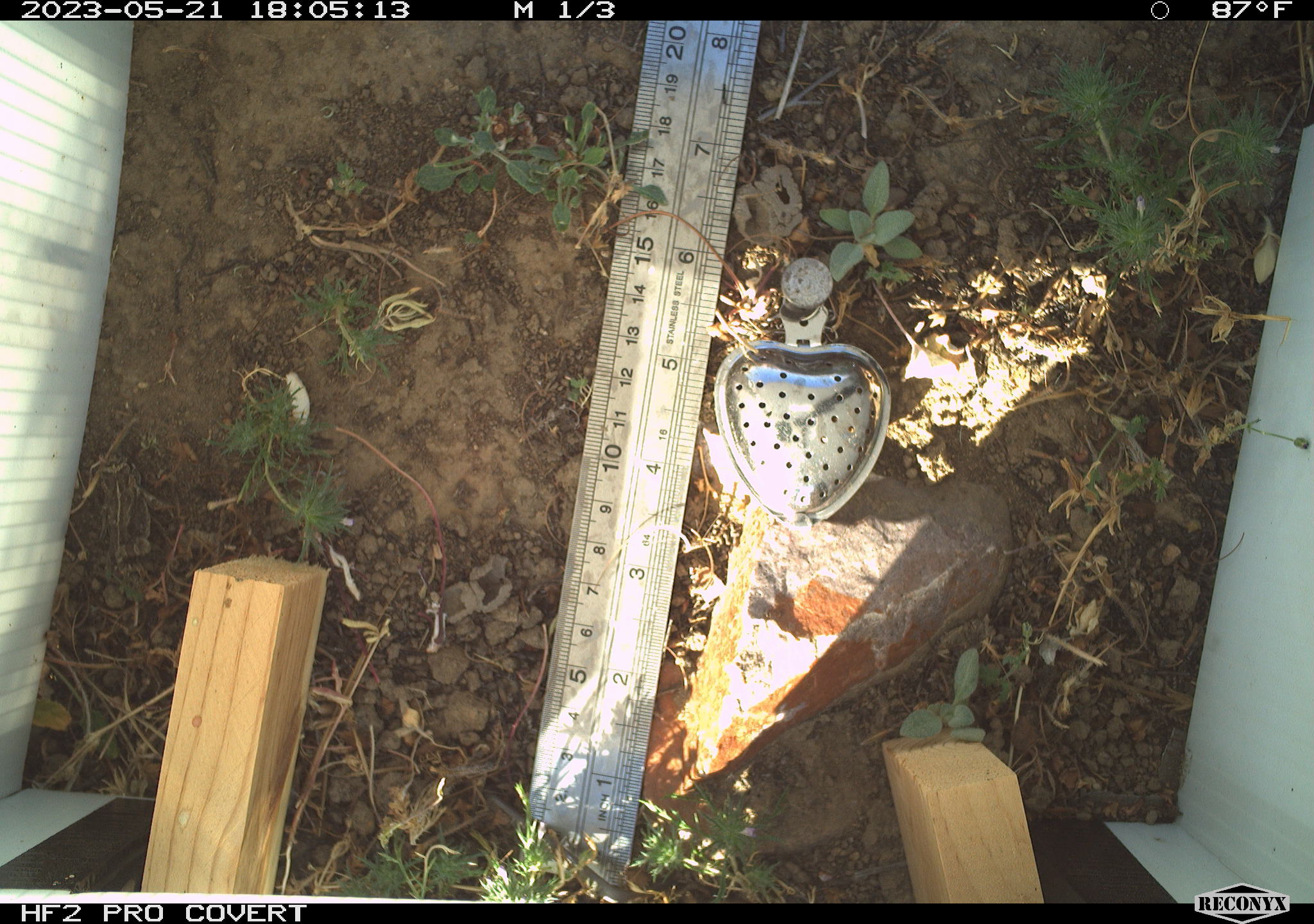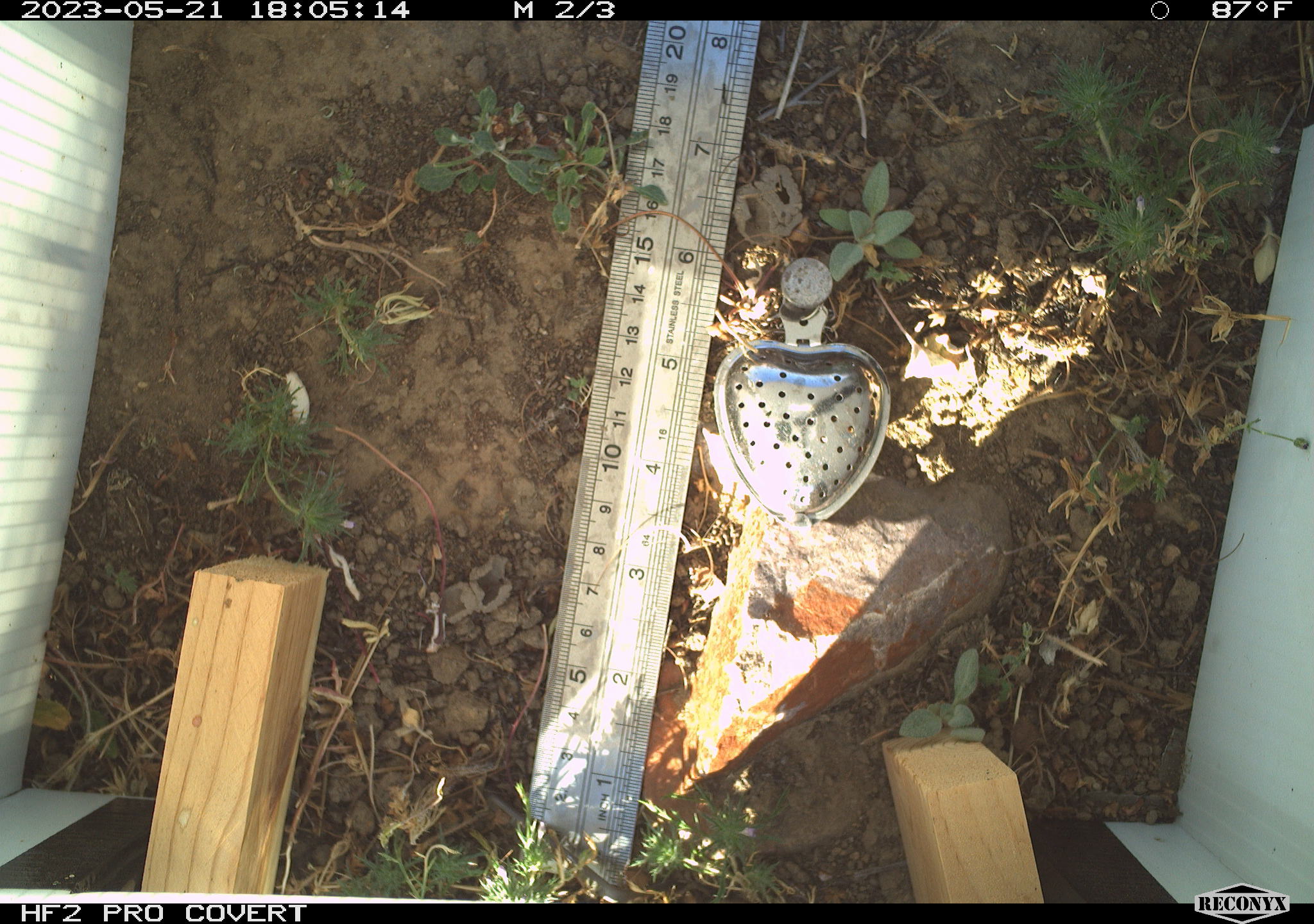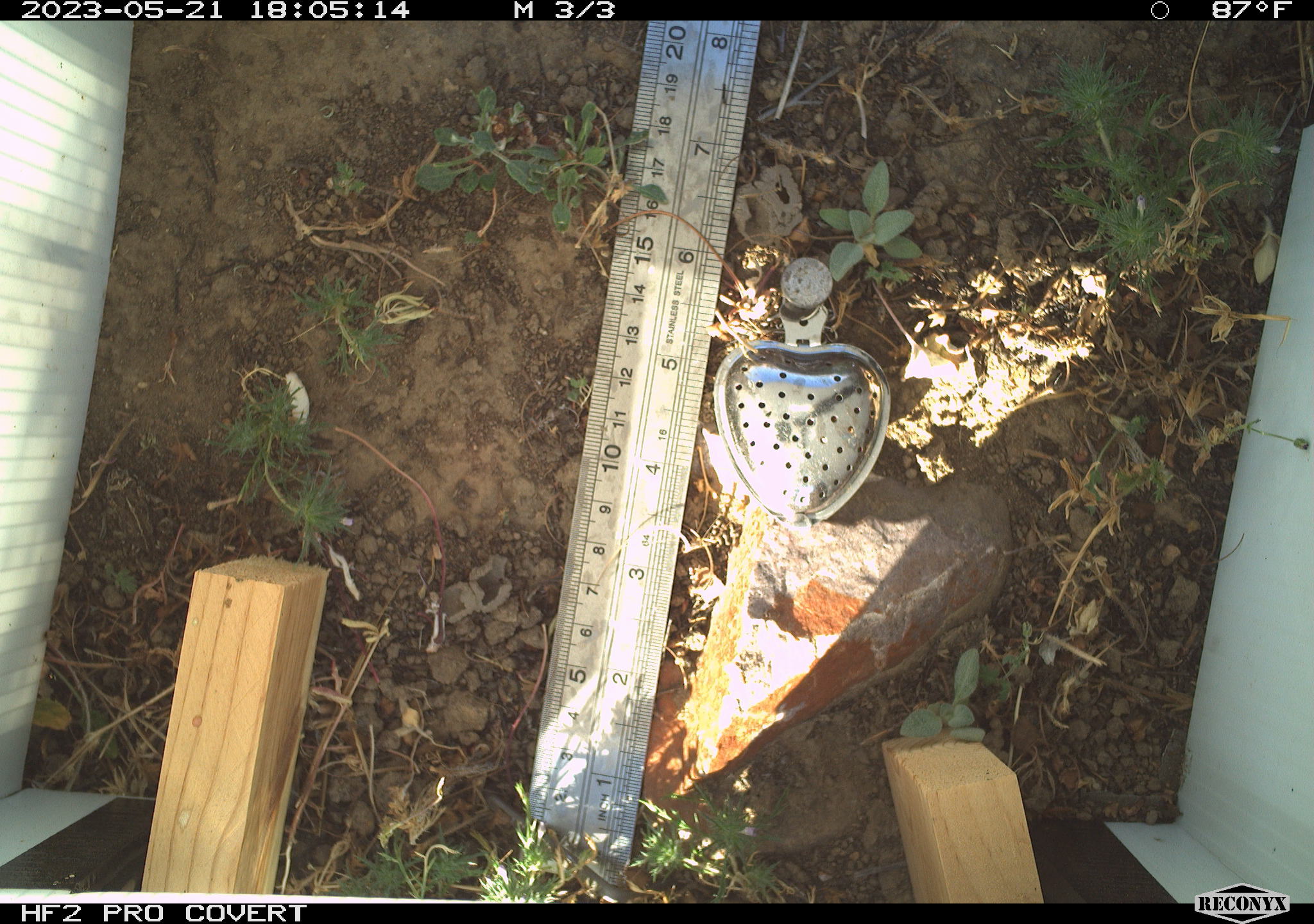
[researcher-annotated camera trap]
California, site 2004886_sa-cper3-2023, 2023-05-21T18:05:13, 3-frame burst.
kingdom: Animalia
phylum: Chordata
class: Amphibia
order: Anura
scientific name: Anura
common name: frogs